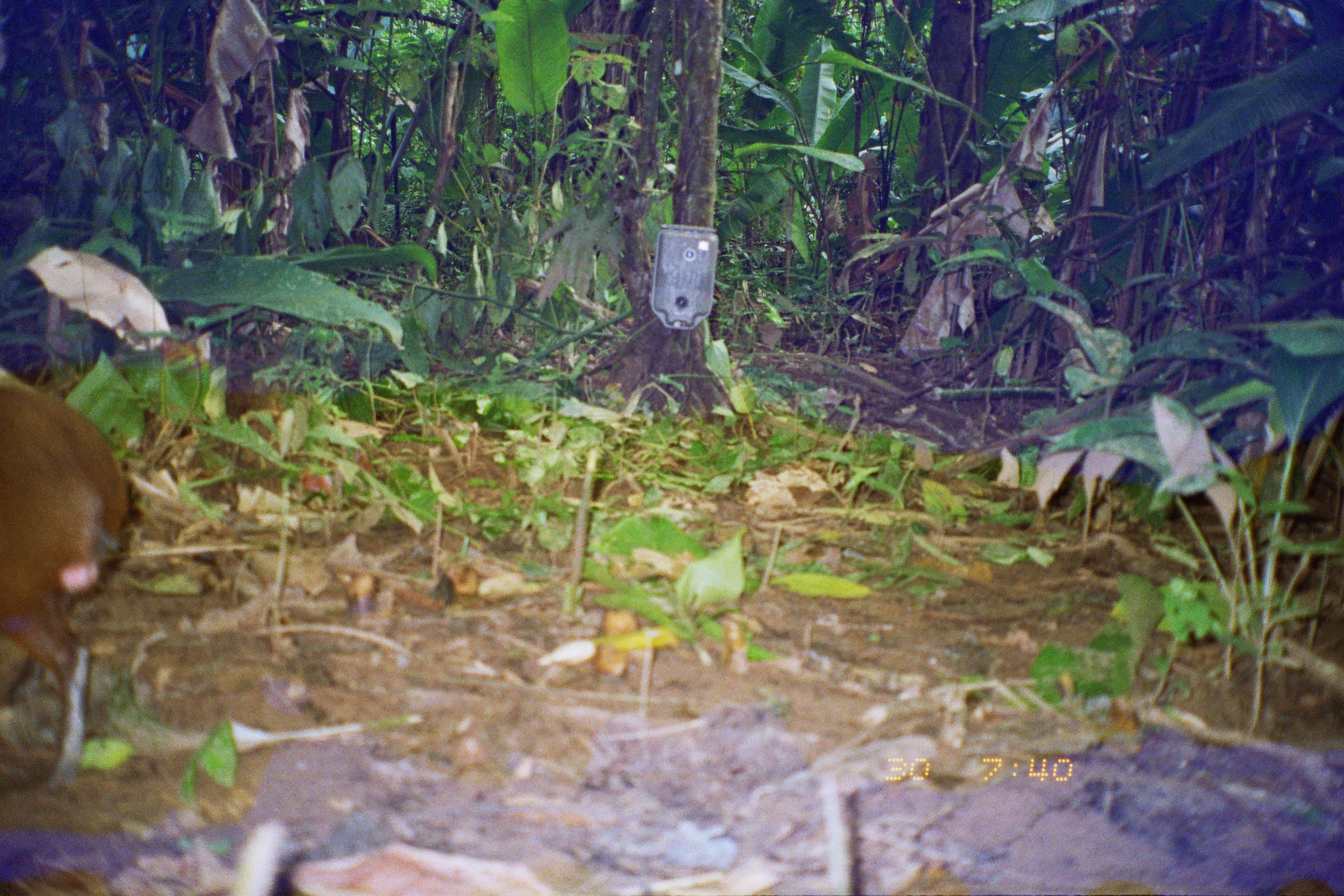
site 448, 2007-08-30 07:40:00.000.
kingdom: Animalia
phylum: Chordata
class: Mammalia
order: Rodentia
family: Dasyproctidae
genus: Dasyprocta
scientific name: Dasyprocta punctata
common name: central american agouti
Dasyprocta punctata (central american agouti).